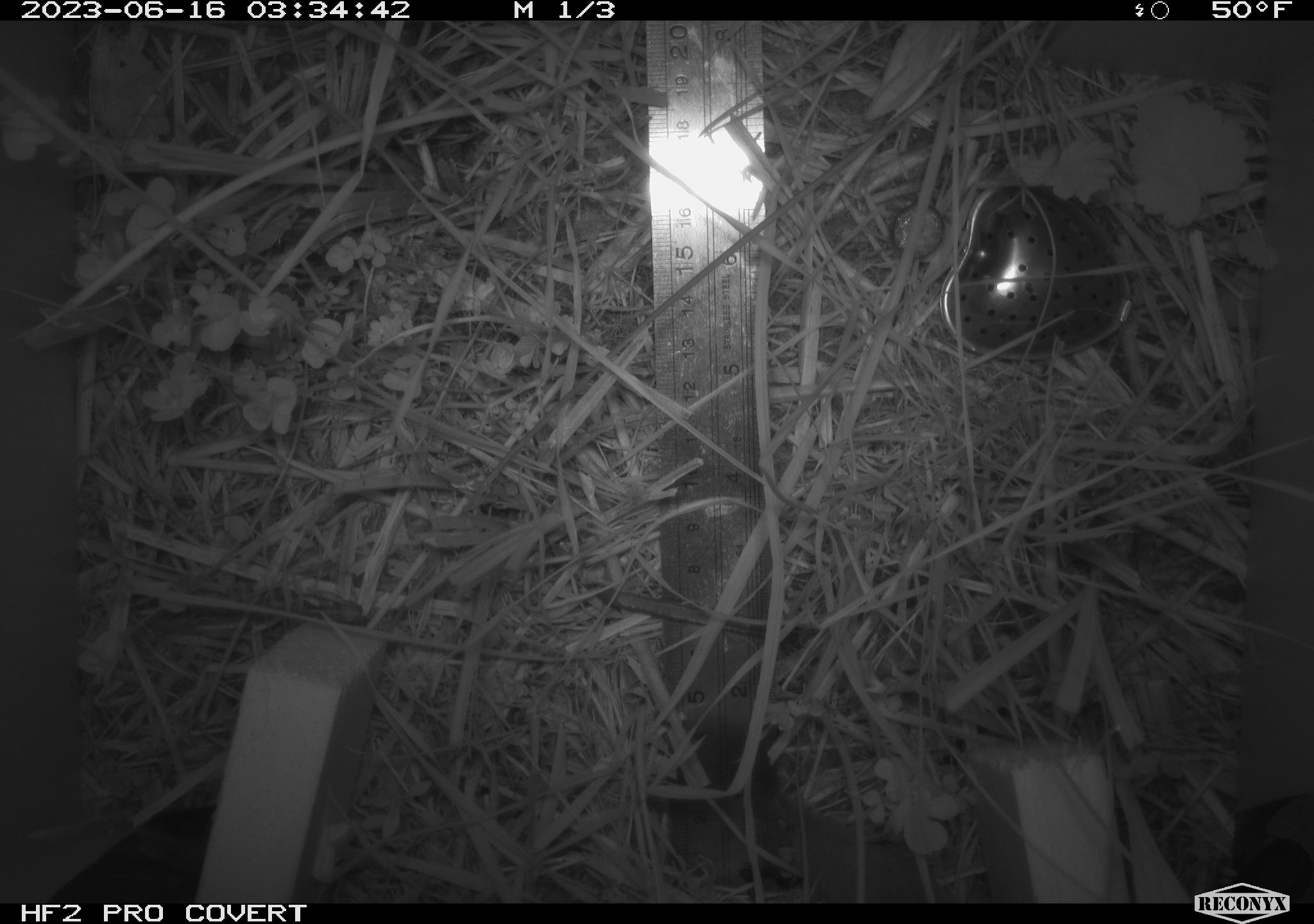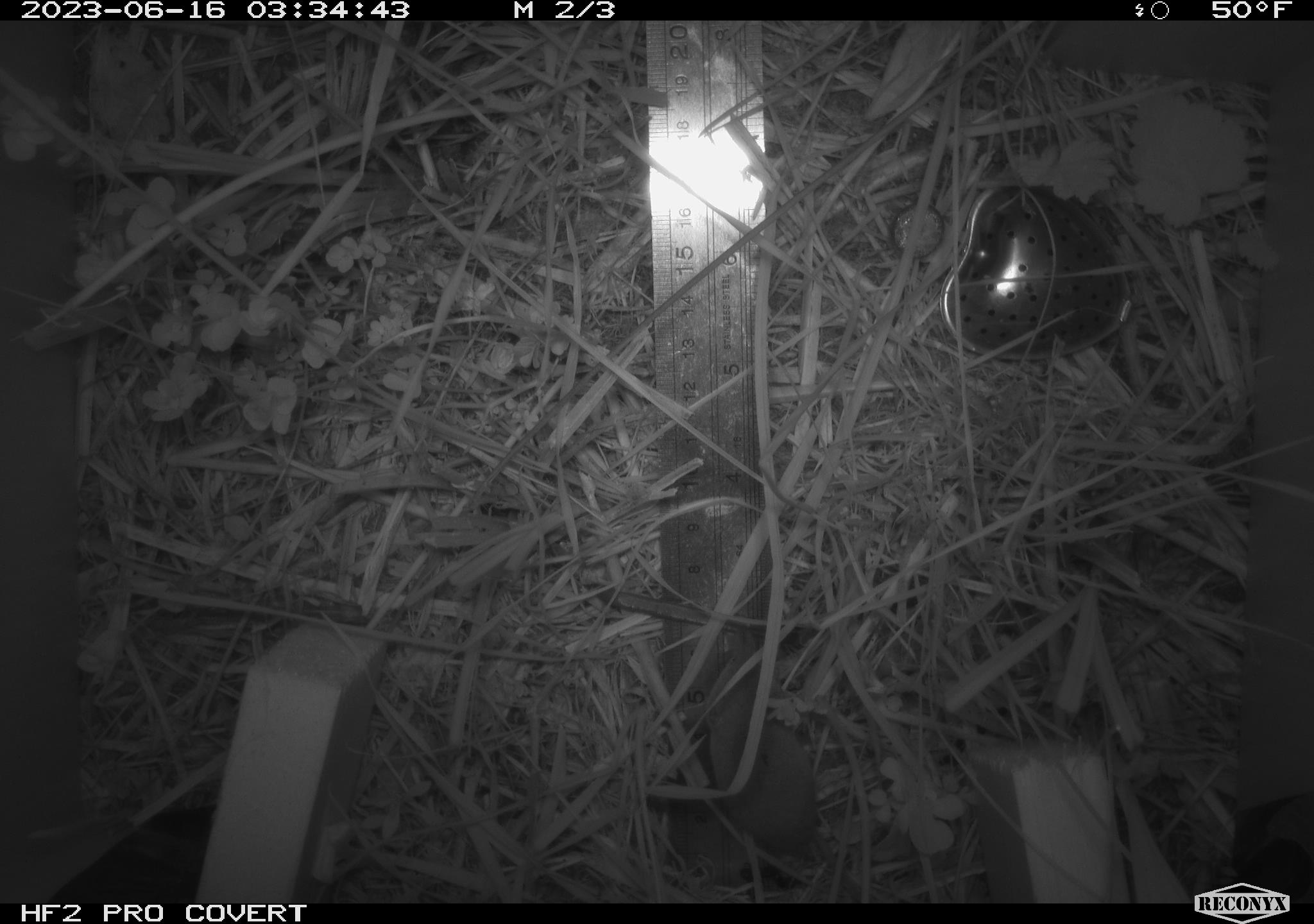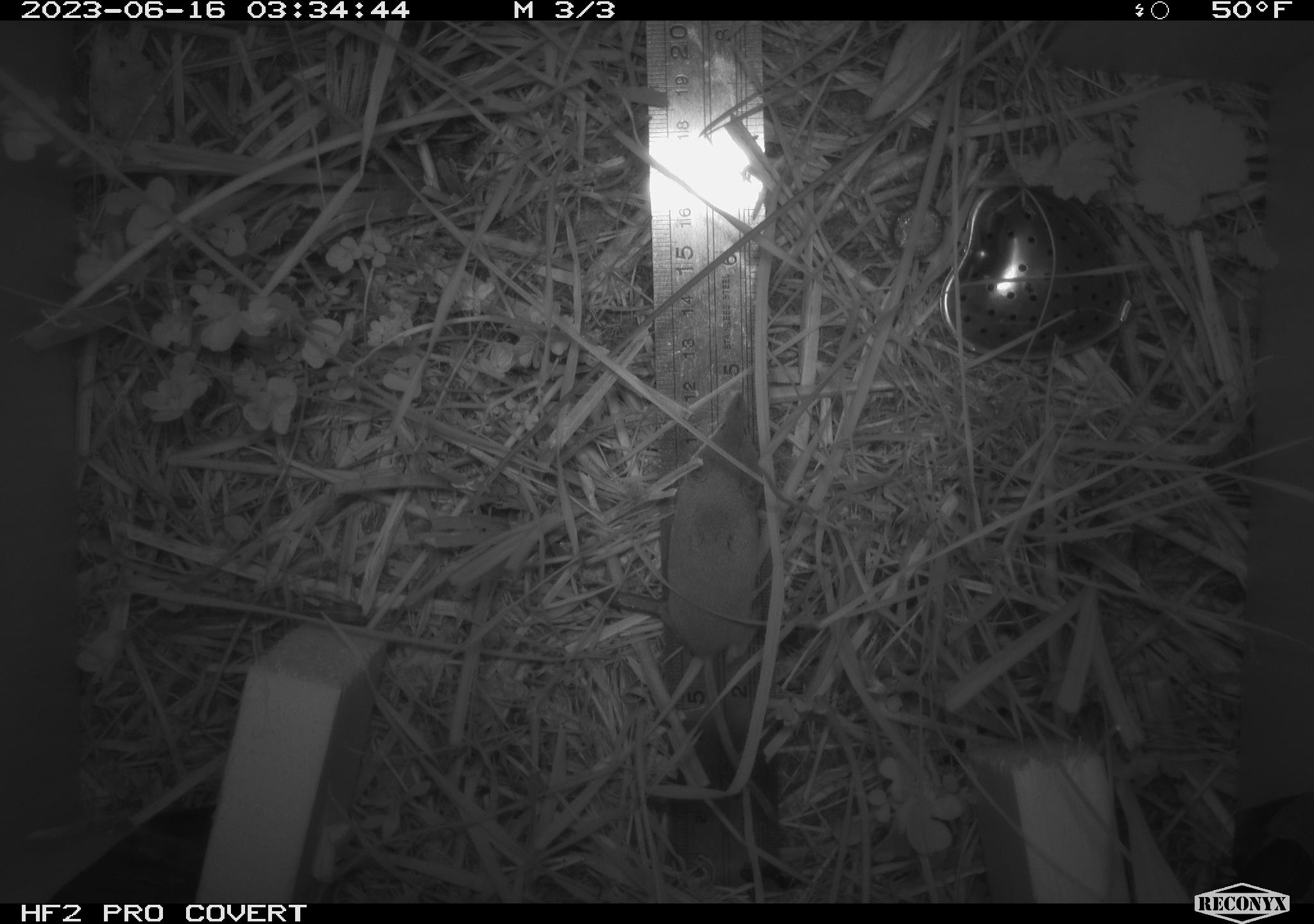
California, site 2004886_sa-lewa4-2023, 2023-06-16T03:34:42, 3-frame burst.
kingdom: Animalia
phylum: Chordata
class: Mammalia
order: Eulipotyphla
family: Soricidae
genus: Sorex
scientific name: Sorex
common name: long-tailed shrew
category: sorex species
Sorex species (long-tailed shrew) (Sorex).